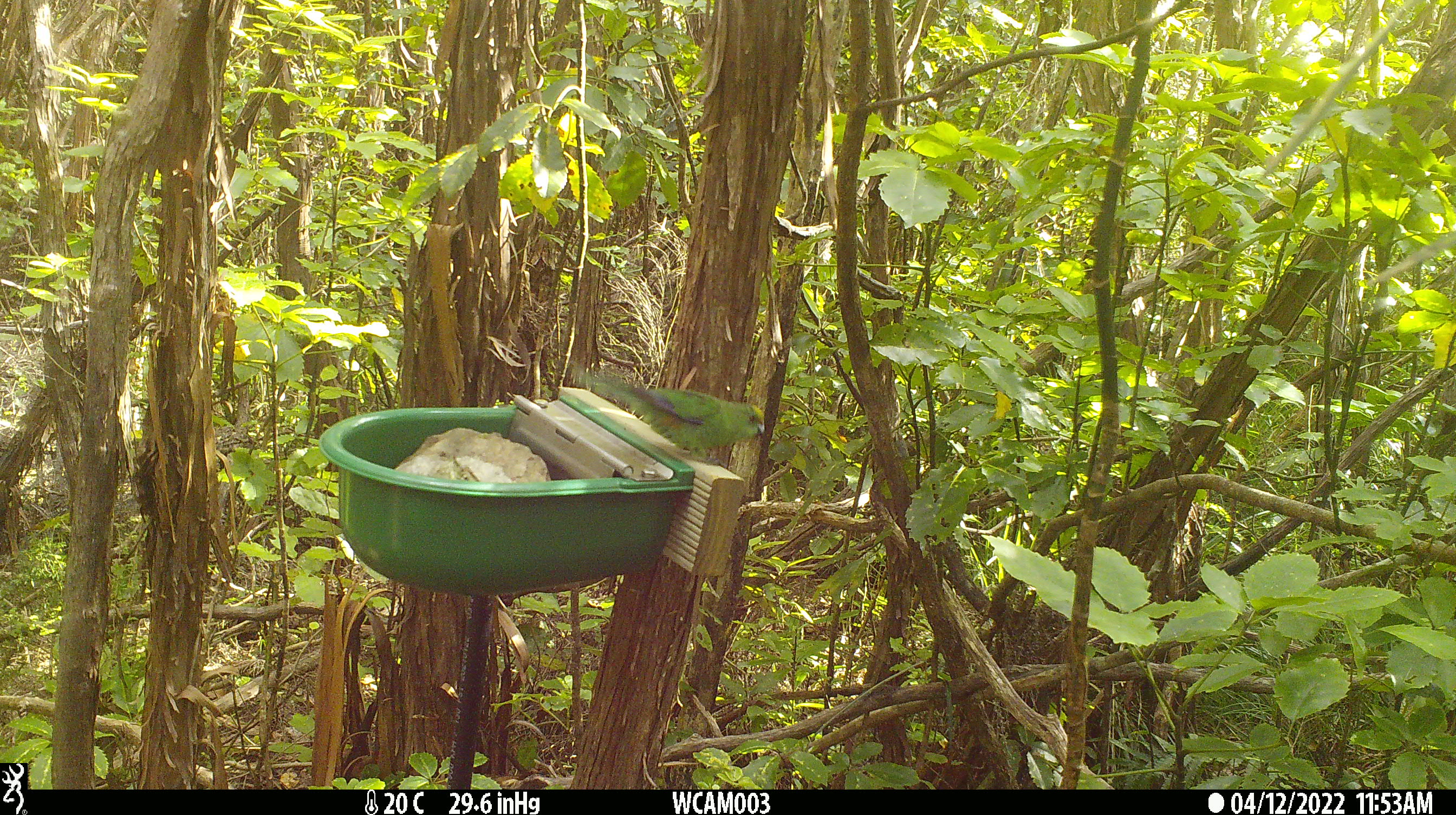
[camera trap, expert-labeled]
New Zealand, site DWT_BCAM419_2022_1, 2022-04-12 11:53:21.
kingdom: Animalia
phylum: Chordata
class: Aves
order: Psittaciformes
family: Psittaculidae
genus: Cyanoramphus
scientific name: Cyanoramphus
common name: parakeet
Parakeet (Cyanoramphus).